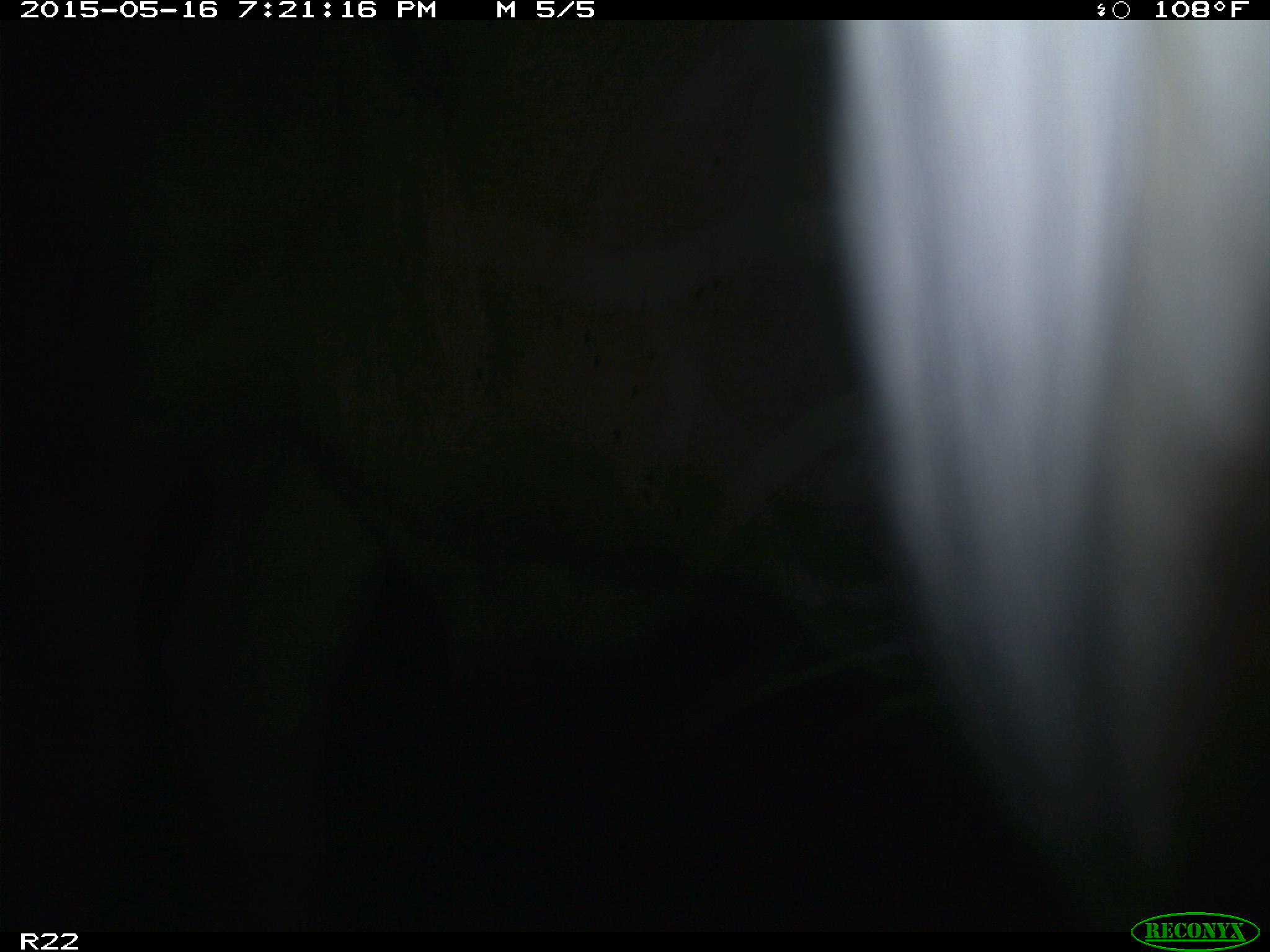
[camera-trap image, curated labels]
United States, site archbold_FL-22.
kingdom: Animalia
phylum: Chordata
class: Mammalia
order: Artiodactyla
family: Bovidae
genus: Bos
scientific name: Bos taurus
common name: domestic cow